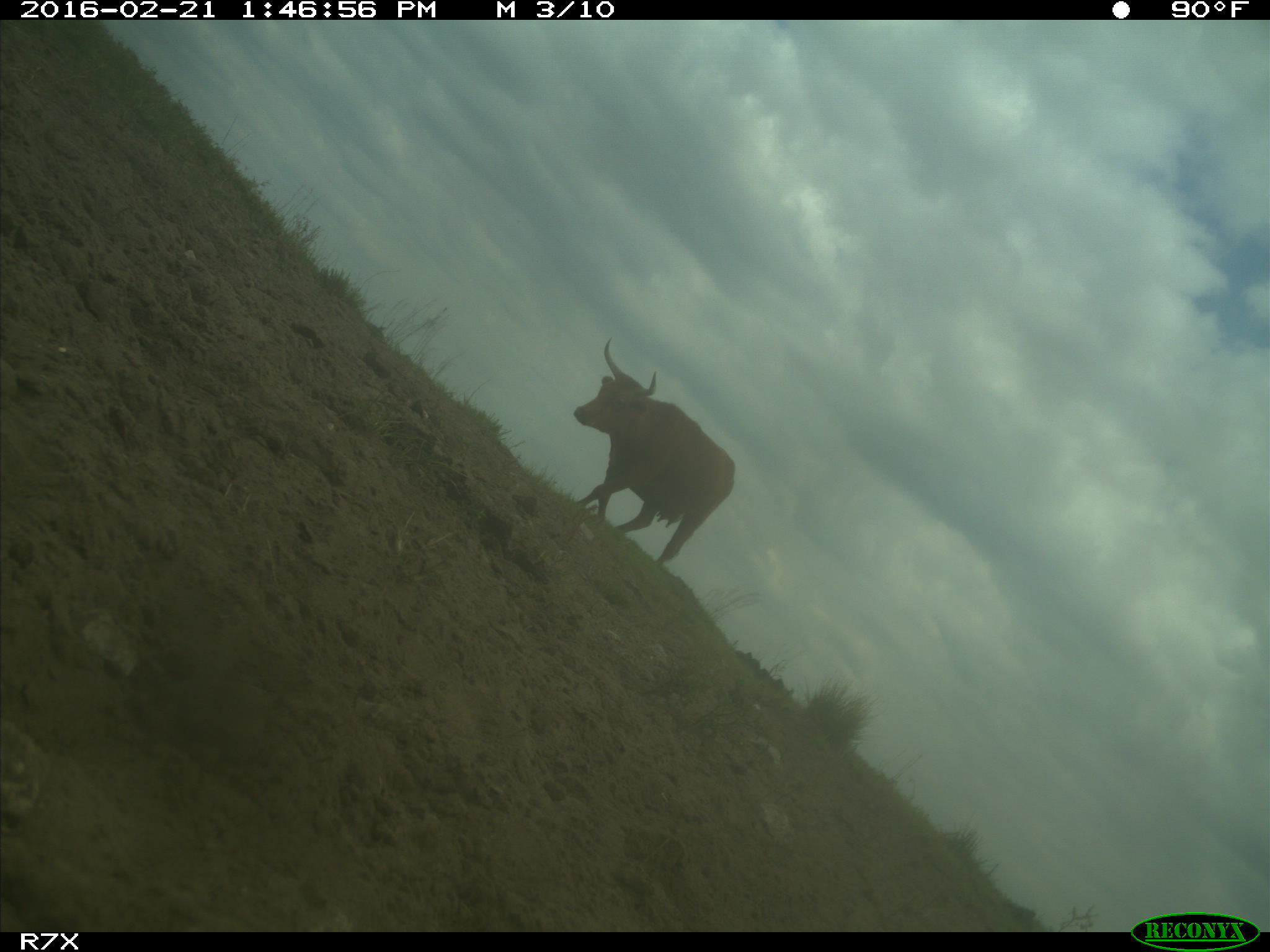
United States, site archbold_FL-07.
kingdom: Animalia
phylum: Chordata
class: Mammalia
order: Artiodactyla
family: Bovidae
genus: Bos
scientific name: Bos taurus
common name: domestic cow